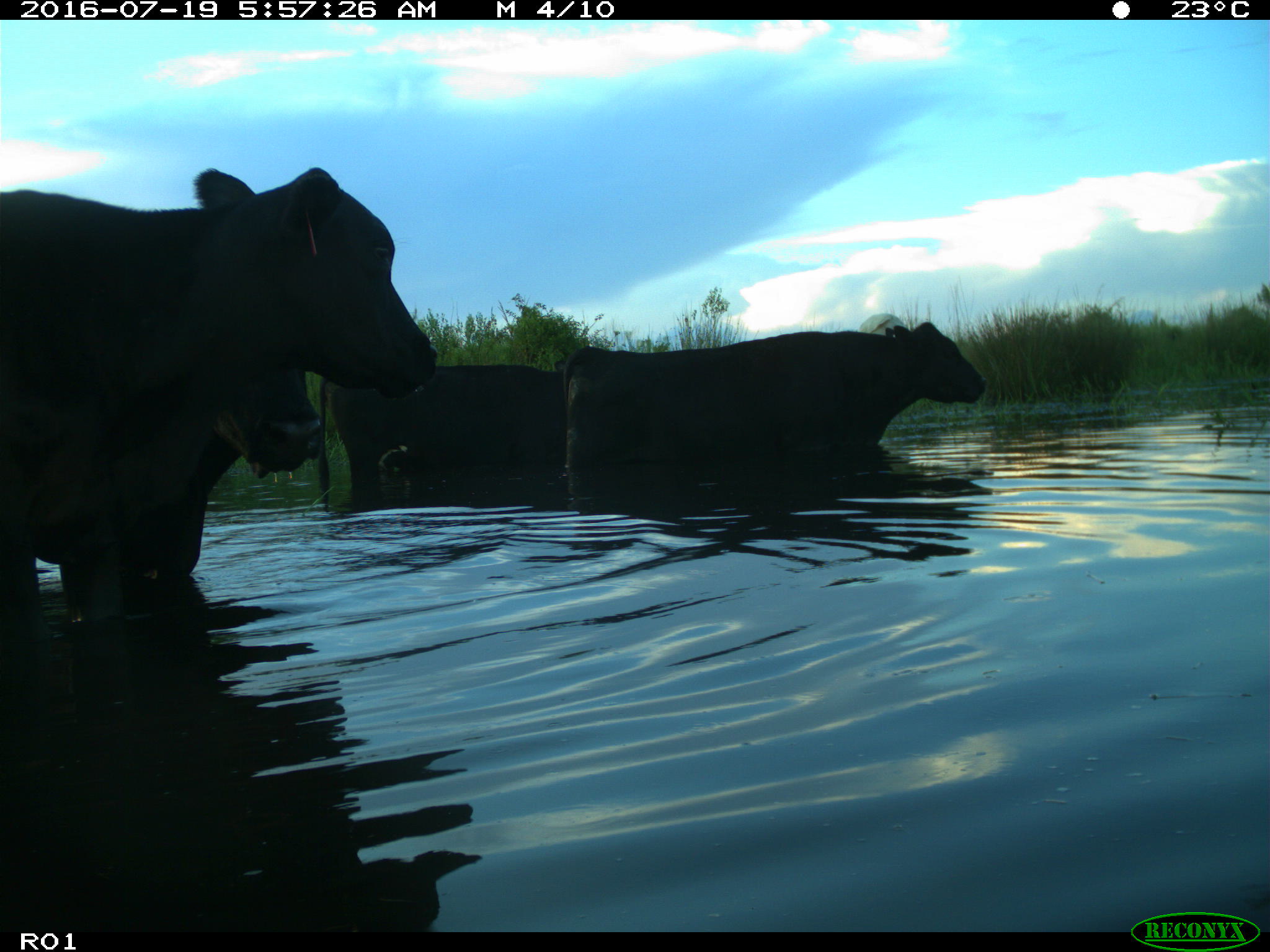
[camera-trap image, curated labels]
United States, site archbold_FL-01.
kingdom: Animalia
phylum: Chordata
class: Mammalia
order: Artiodactyla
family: Bovidae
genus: Bos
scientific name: Bos taurus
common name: domestic cow